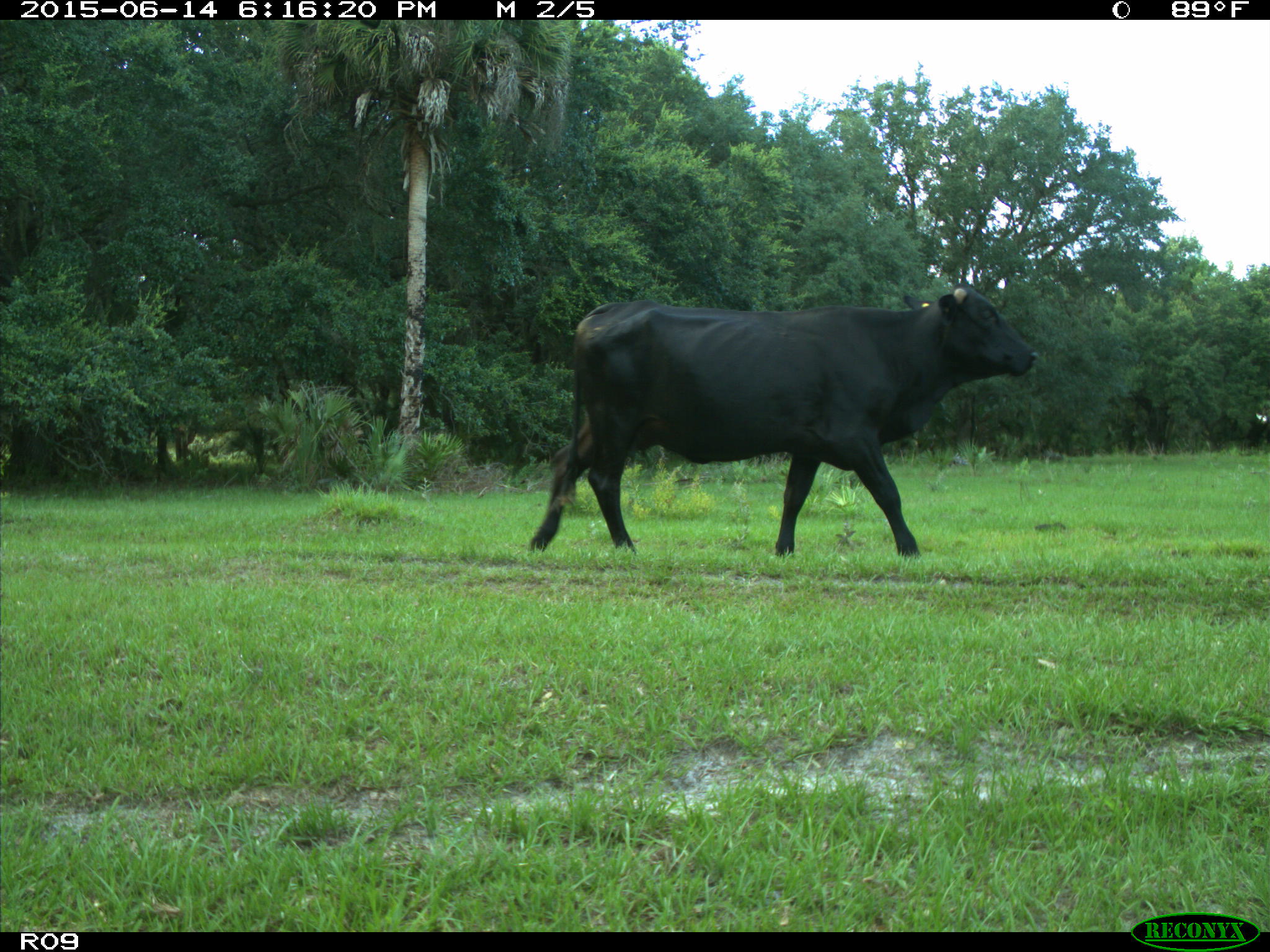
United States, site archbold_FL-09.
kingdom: Animalia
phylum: Chordata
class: Mammalia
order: Artiodactyla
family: Bovidae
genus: Bos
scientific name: Bos taurus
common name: domestic cow